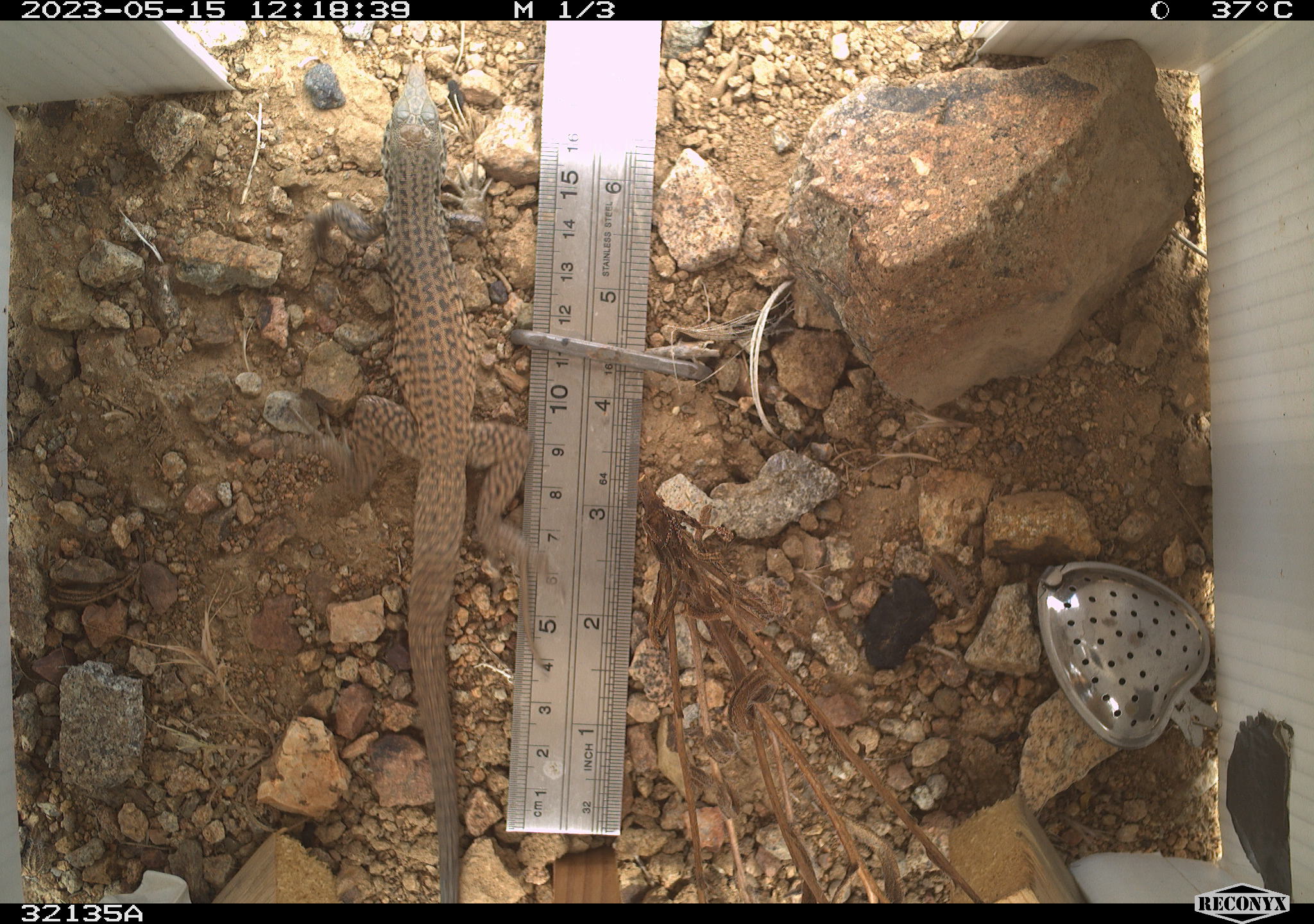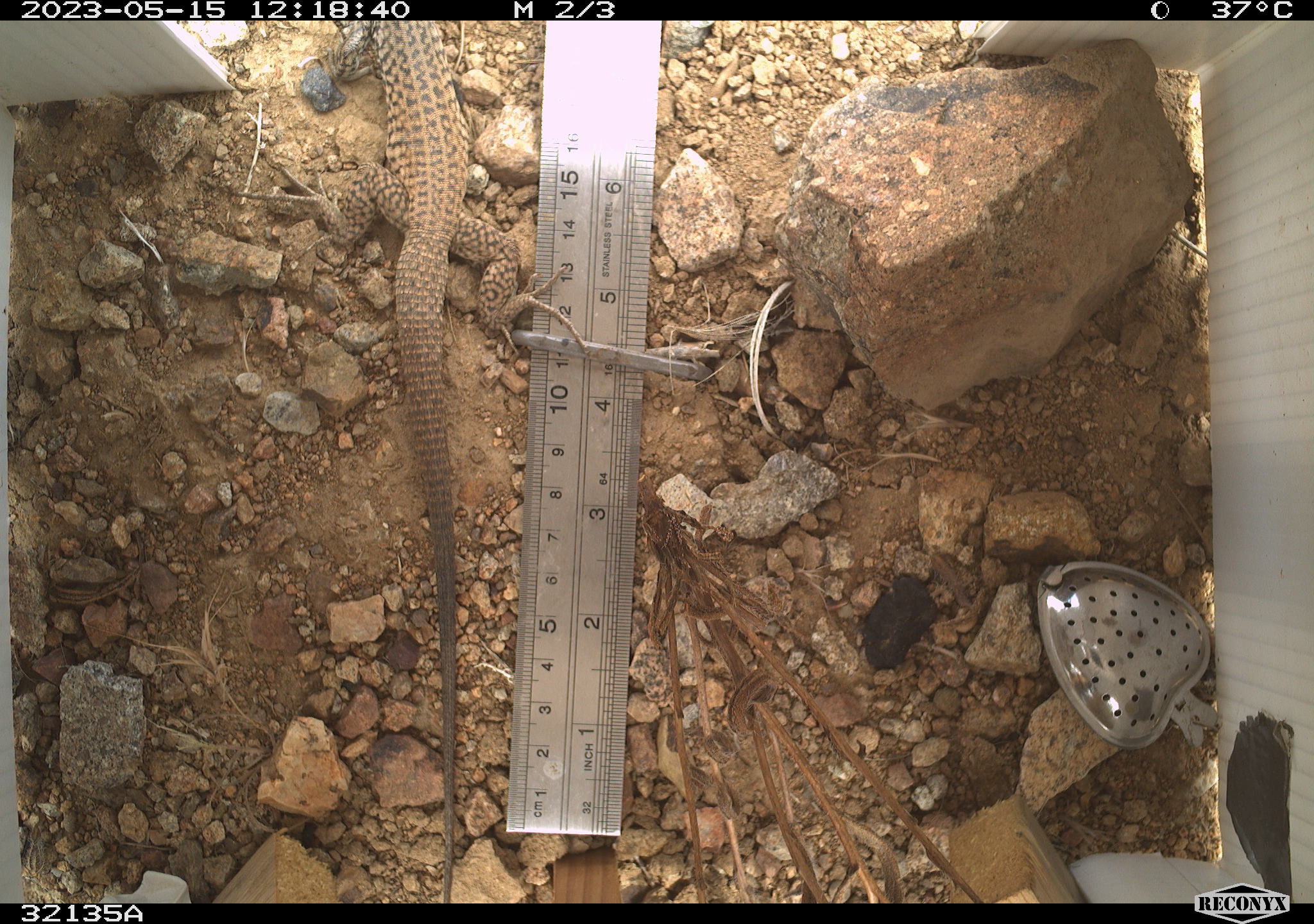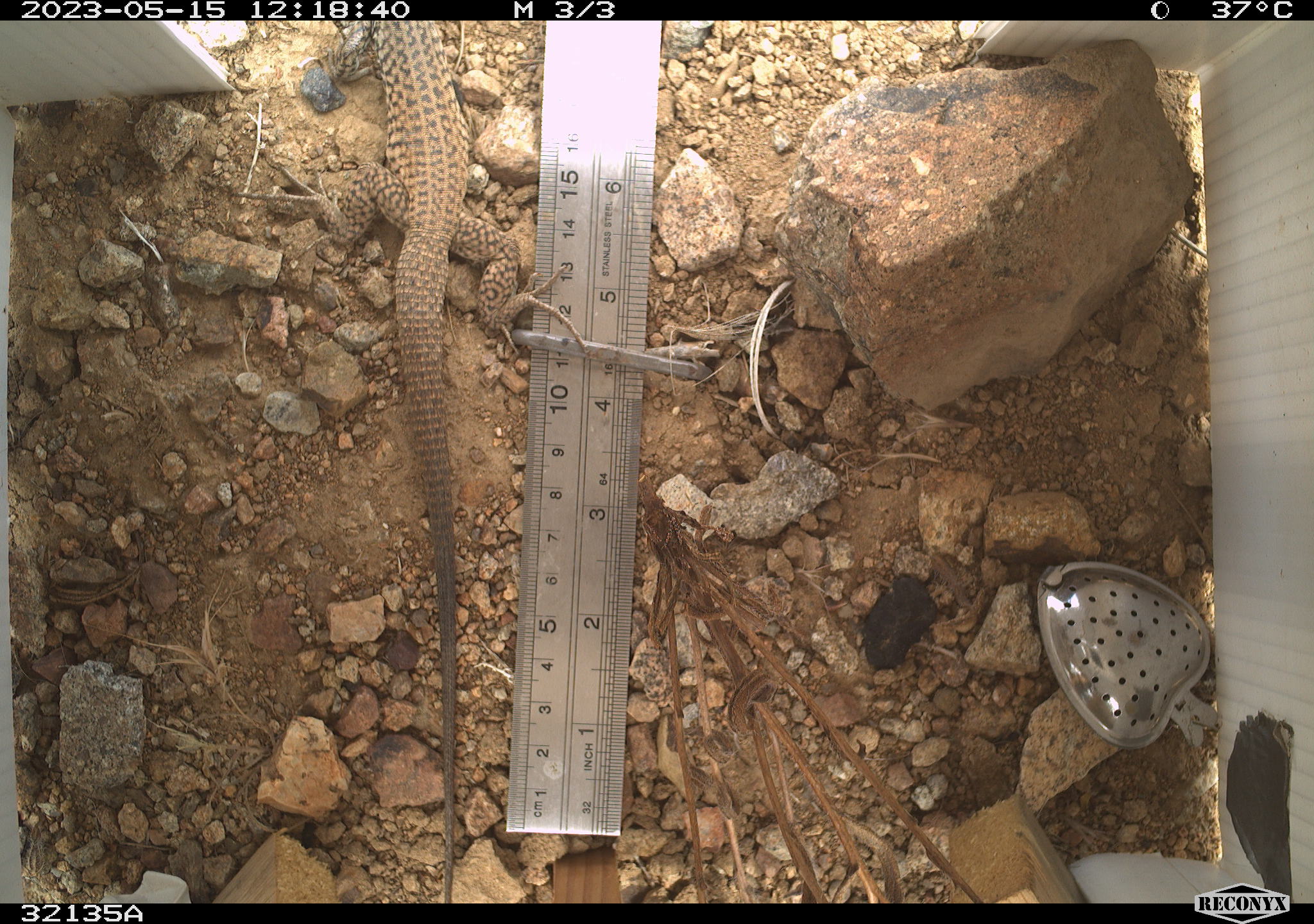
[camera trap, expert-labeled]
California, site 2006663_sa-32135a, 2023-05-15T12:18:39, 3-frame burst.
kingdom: Animalia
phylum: Chordata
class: Reptilia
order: Squamata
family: Teiidae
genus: Aspidoscelis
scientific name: Aspidoscelis tigris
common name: western whiptail